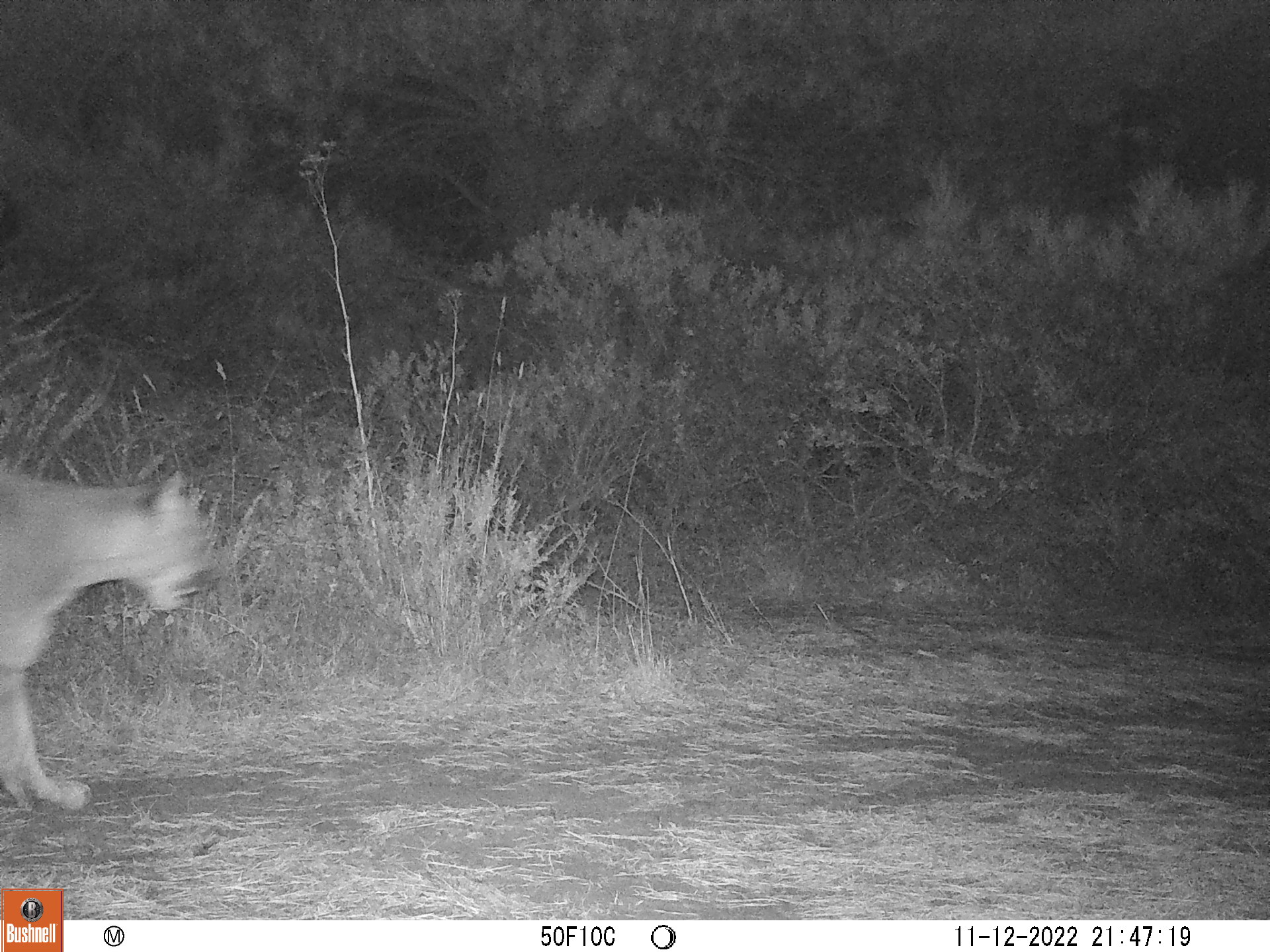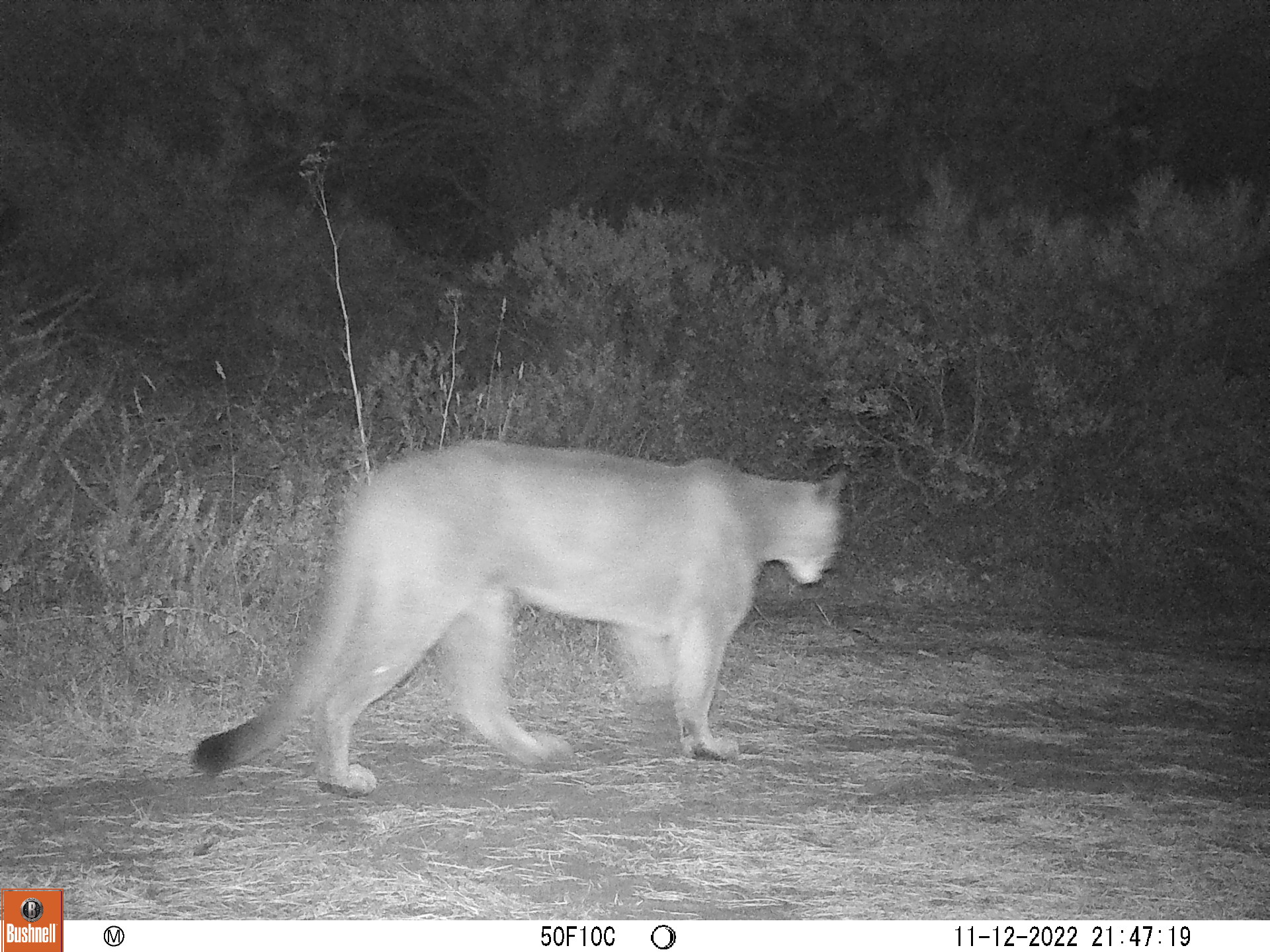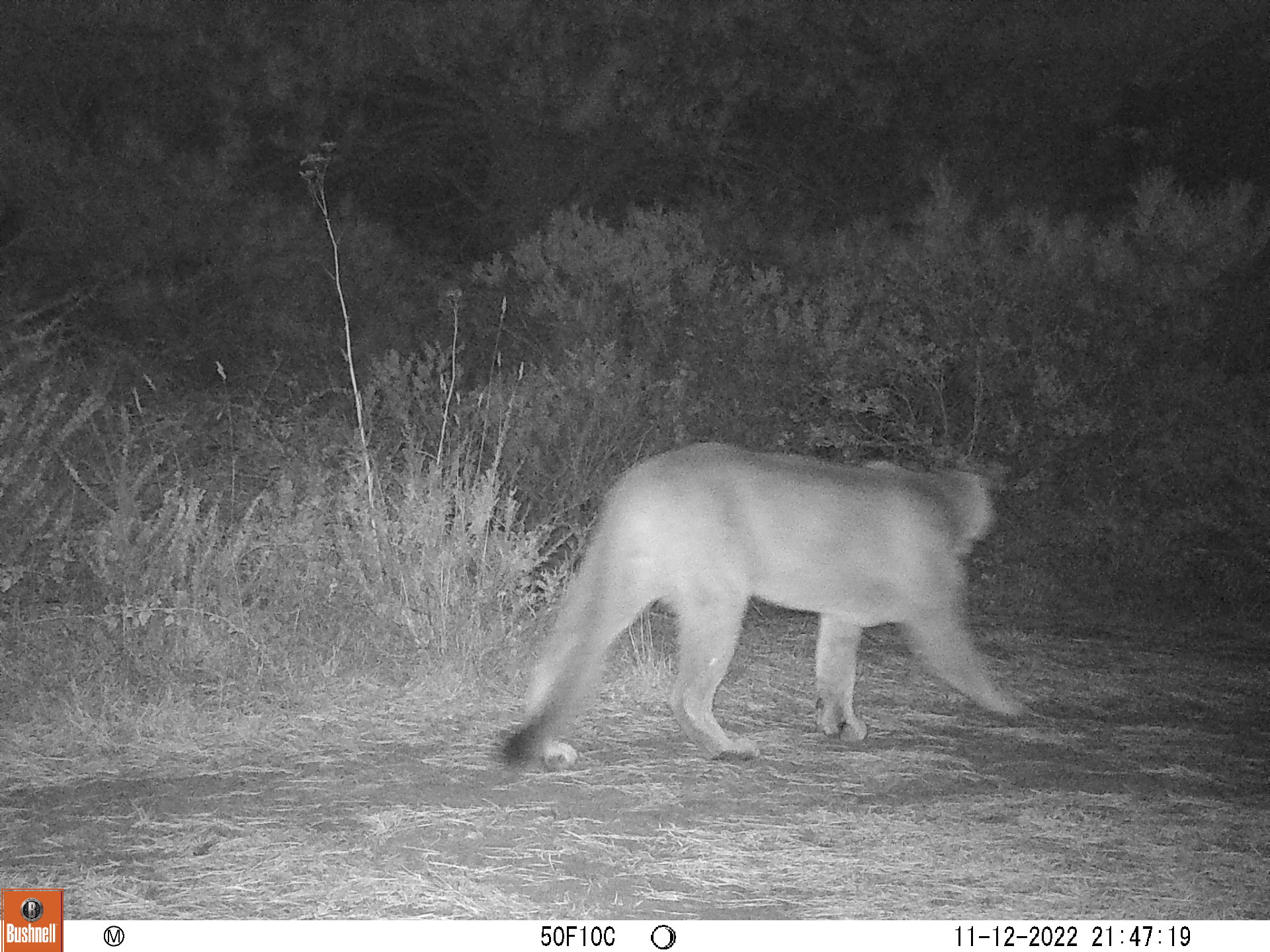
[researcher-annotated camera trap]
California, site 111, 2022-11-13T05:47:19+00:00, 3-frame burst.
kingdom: Animalia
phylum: Chordata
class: Mammalia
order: Carnivora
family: Felidae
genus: Puma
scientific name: Puma concolor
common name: puma